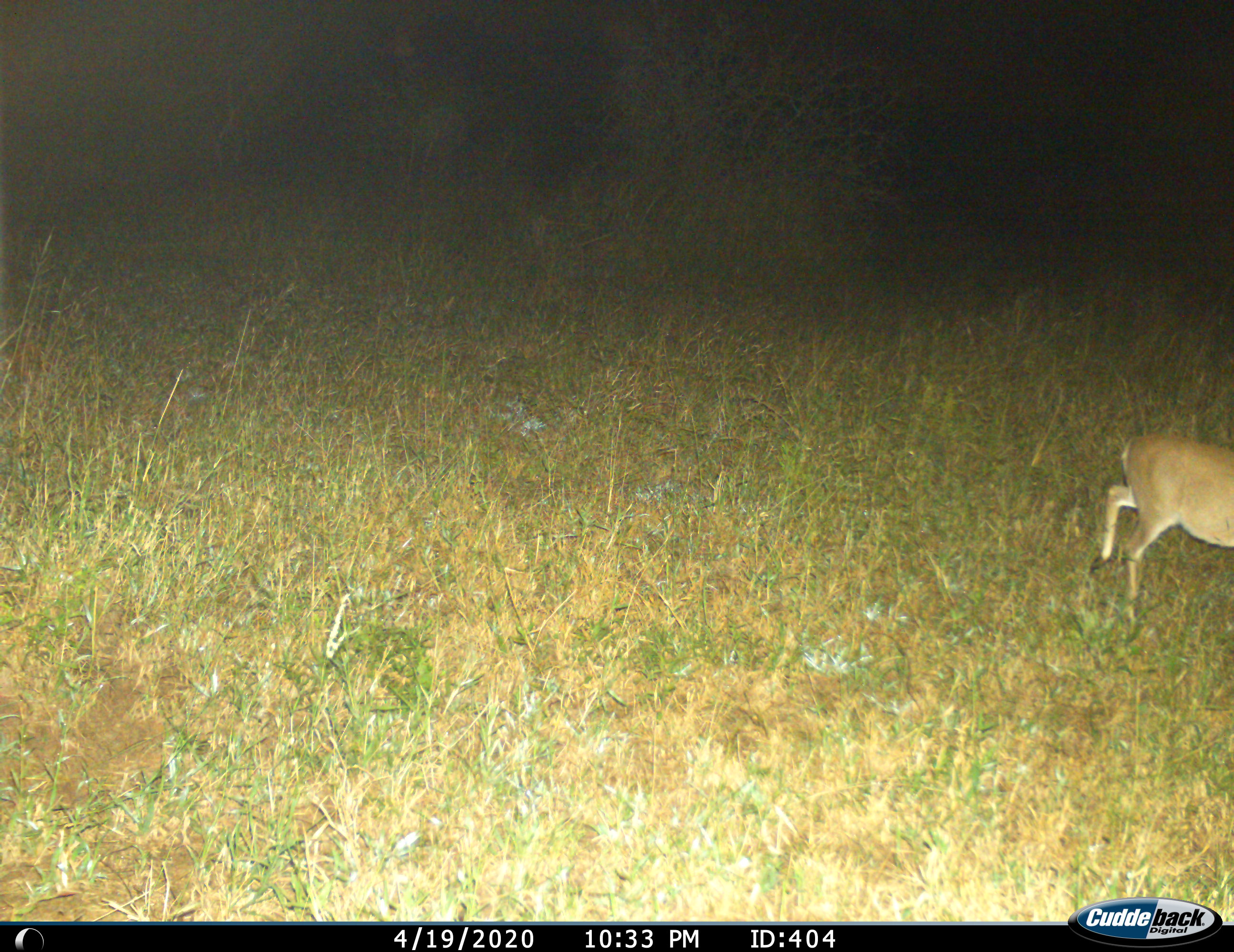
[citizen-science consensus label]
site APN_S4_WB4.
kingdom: Animalia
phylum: Chordata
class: Mammalia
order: Artiodactyla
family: Bovidae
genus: Sylvicapra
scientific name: Sylvicapra grimmia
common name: common duiker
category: duikercommongrey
Duikercommongrey (common duiker) (Sylvicapra grimmia), count 1. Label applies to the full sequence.